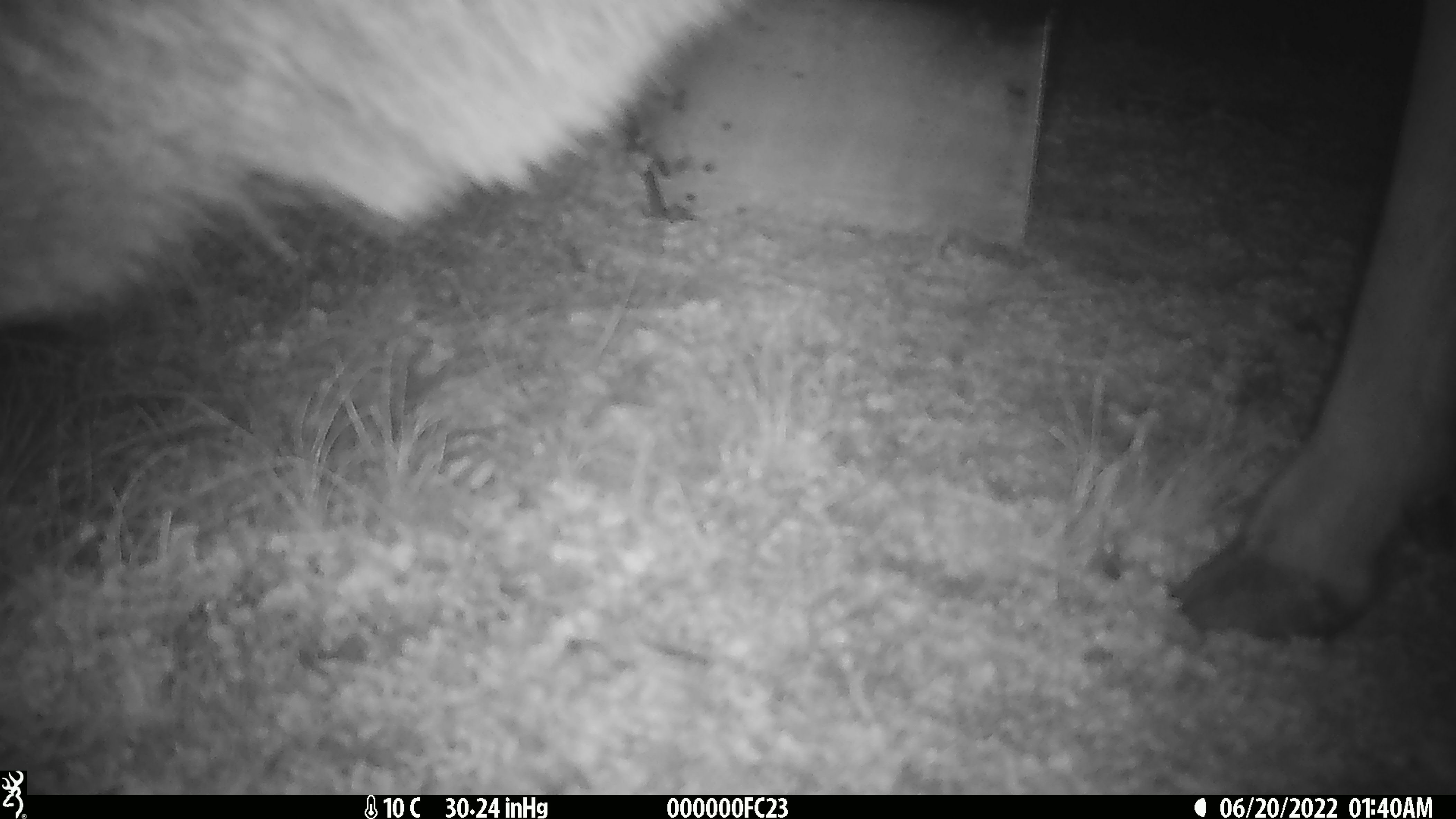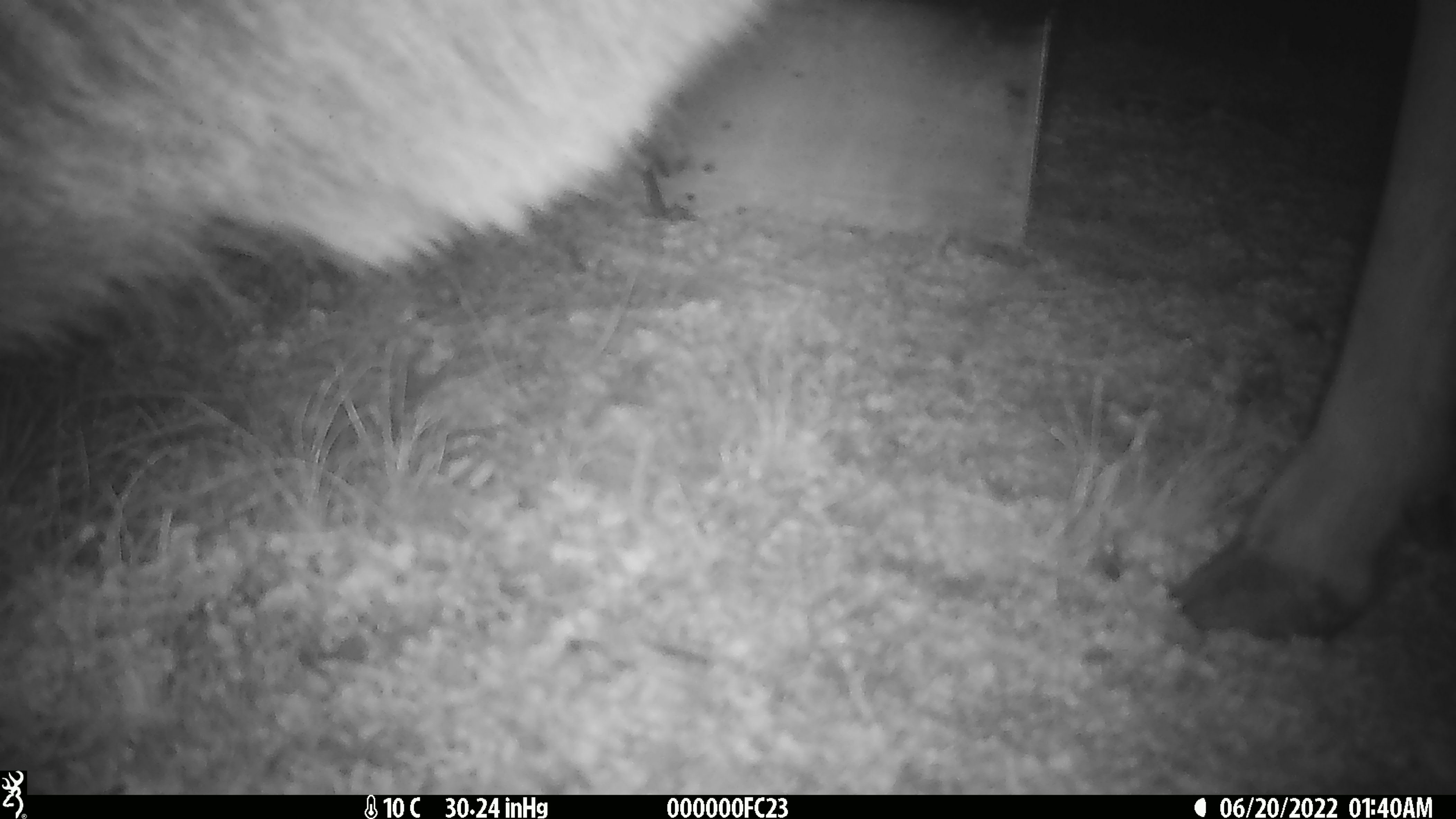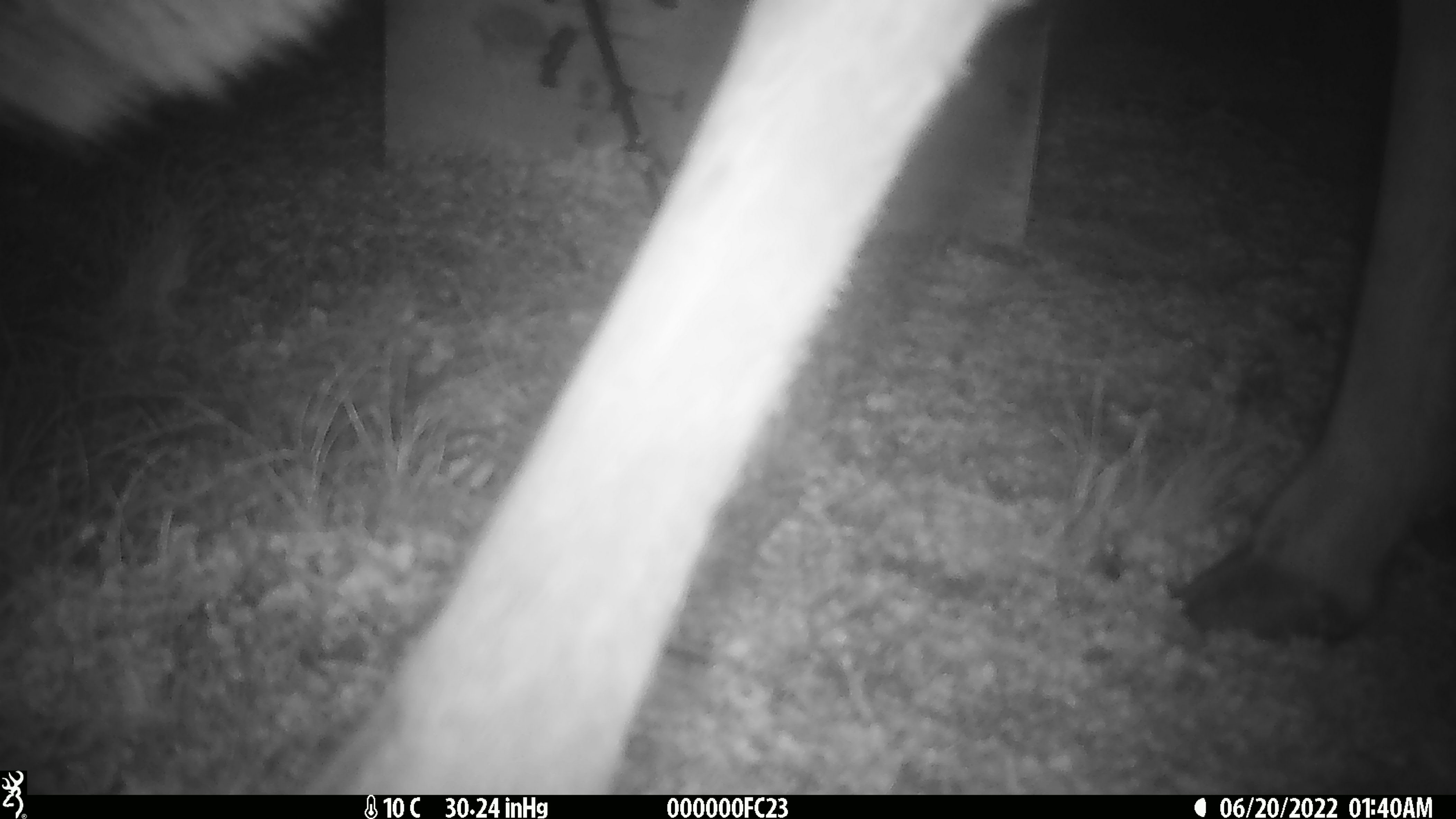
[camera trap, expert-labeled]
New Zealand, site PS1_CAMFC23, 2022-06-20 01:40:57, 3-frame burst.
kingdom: Animalia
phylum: Chordata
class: Mammalia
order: Artiodactyla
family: Cervidae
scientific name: Cervidae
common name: deer